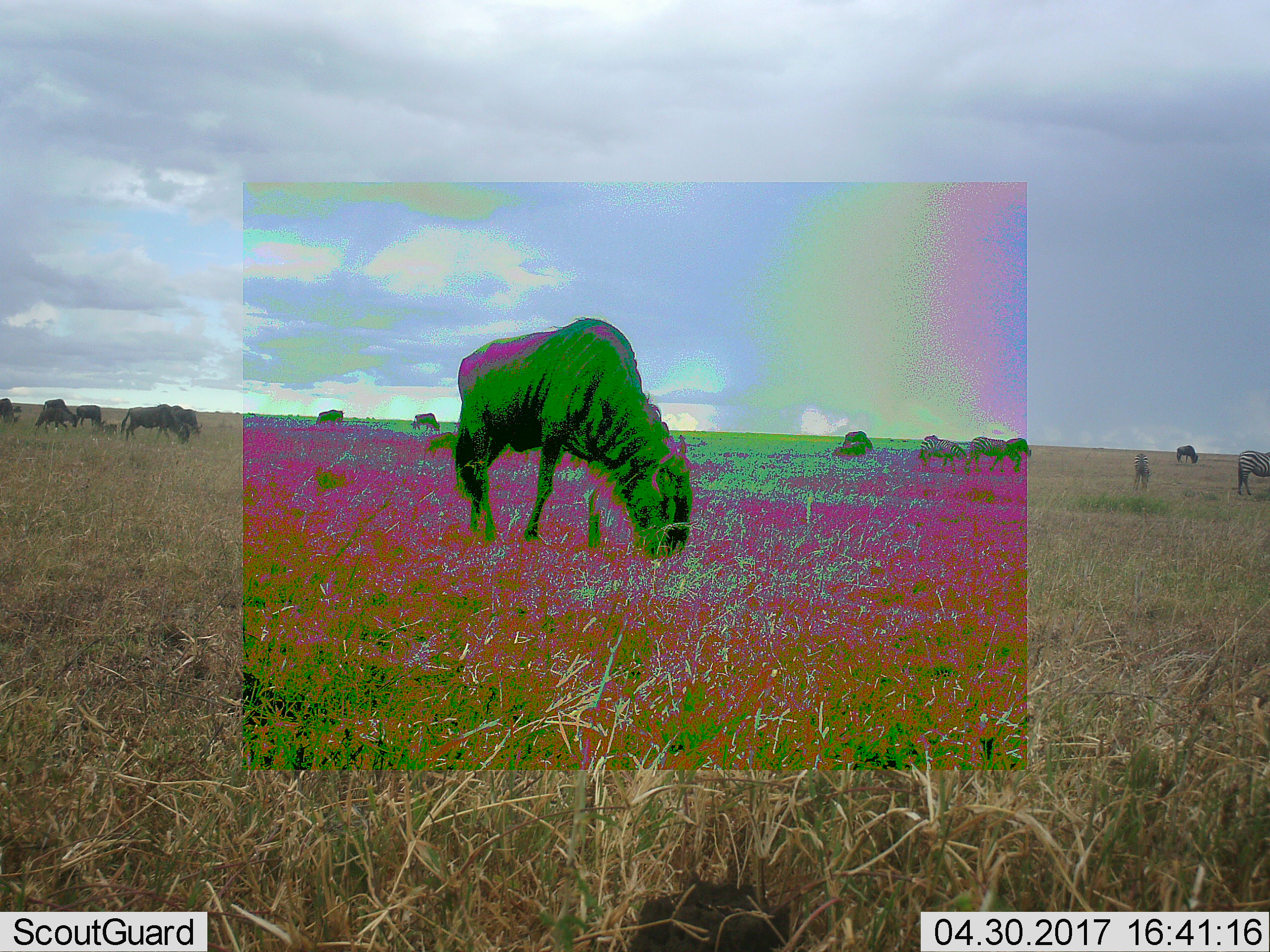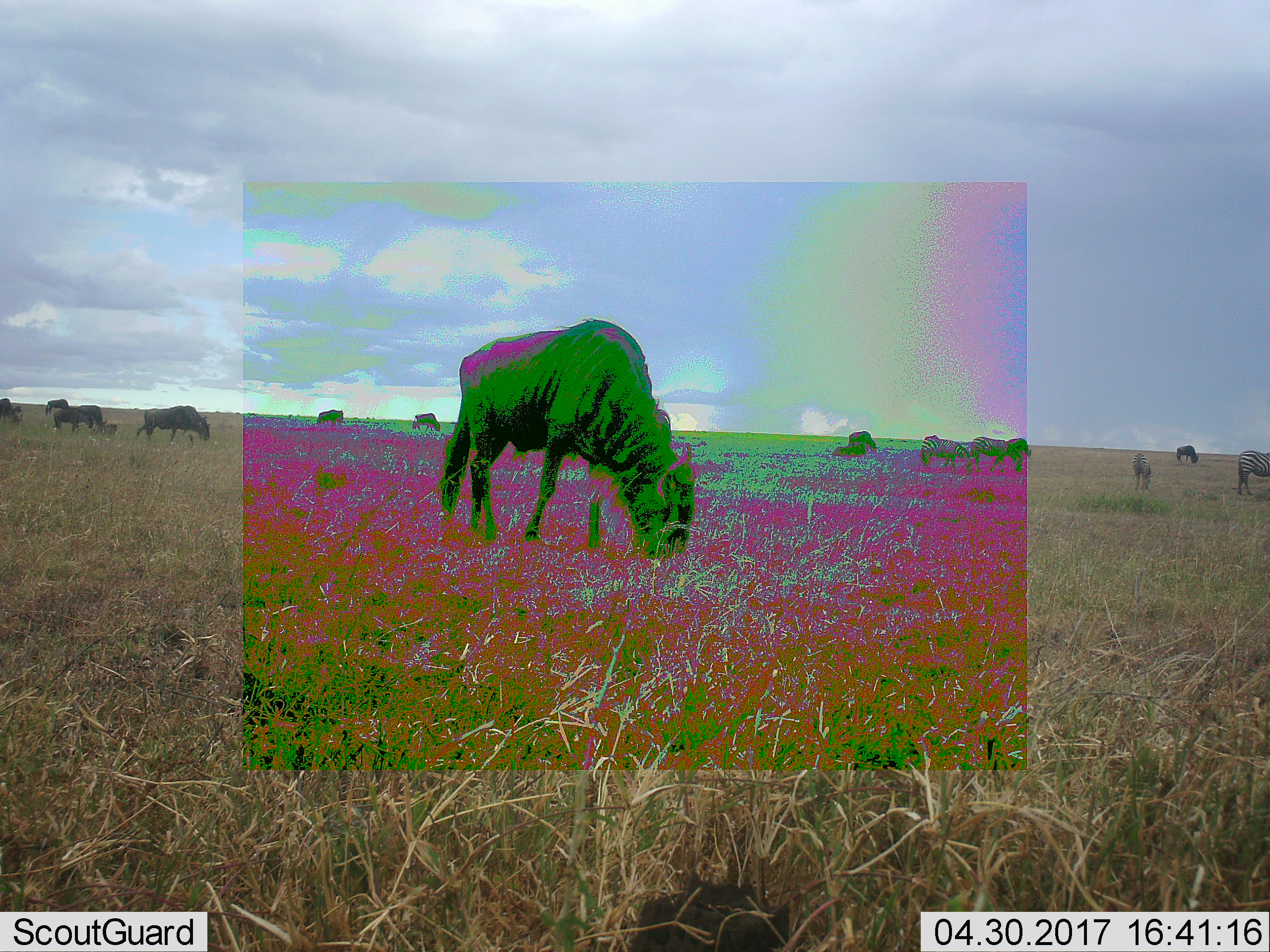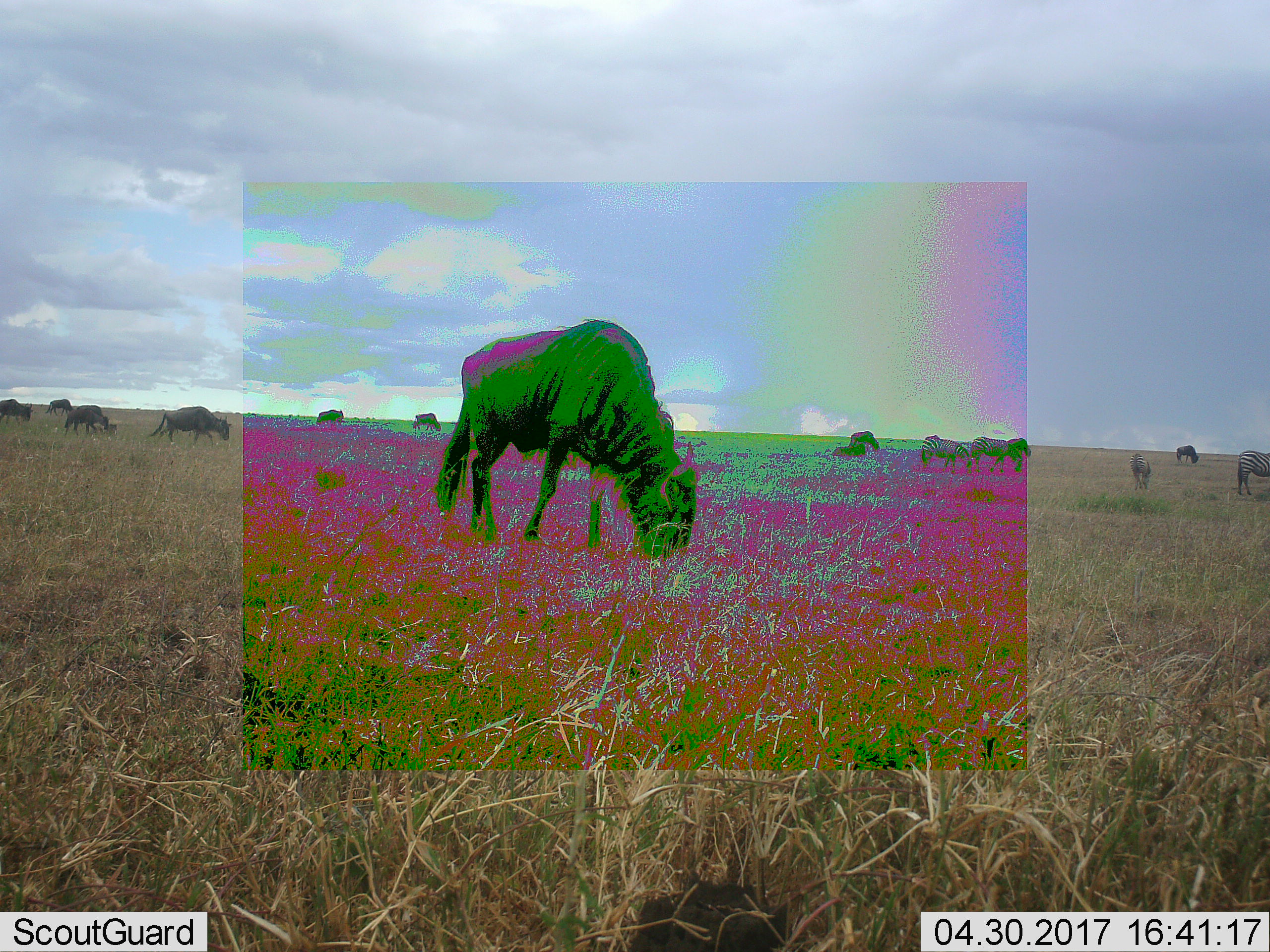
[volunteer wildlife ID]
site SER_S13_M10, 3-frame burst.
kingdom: Animalia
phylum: Chordata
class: Mammalia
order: Artiodactyla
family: Bovidae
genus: Connochaetes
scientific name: Connochaetes taurinus taurinus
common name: blue wildebeest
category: wildebeestblue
Wildebeestblue (blue wildebeest) (Connochaetes taurinus taurinus), count 11-50. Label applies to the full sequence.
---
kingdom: Animalia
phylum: Chordata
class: Mammalia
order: Perissodactyla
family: Equidae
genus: Equus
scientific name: Equus quagga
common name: plains zebra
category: zebraplains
Zebraplains (plains zebra) (Equus quagga), count 4. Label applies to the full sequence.